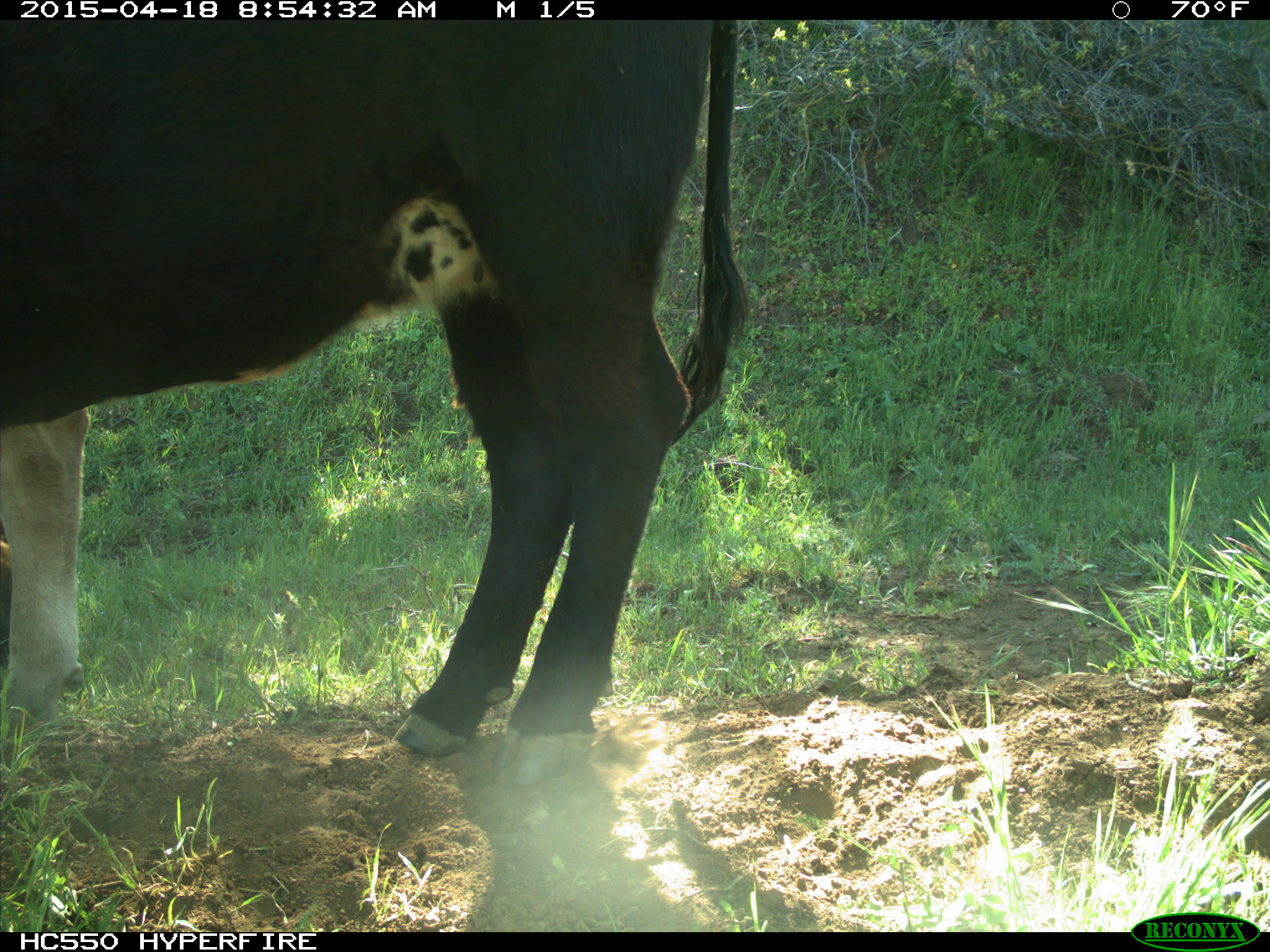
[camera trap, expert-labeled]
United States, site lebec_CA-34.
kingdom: Animalia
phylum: Chordata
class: Mammalia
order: Artiodactyla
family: Bovidae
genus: Bos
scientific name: Bos taurus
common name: domestic cow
Bos taurus (domestic cow).